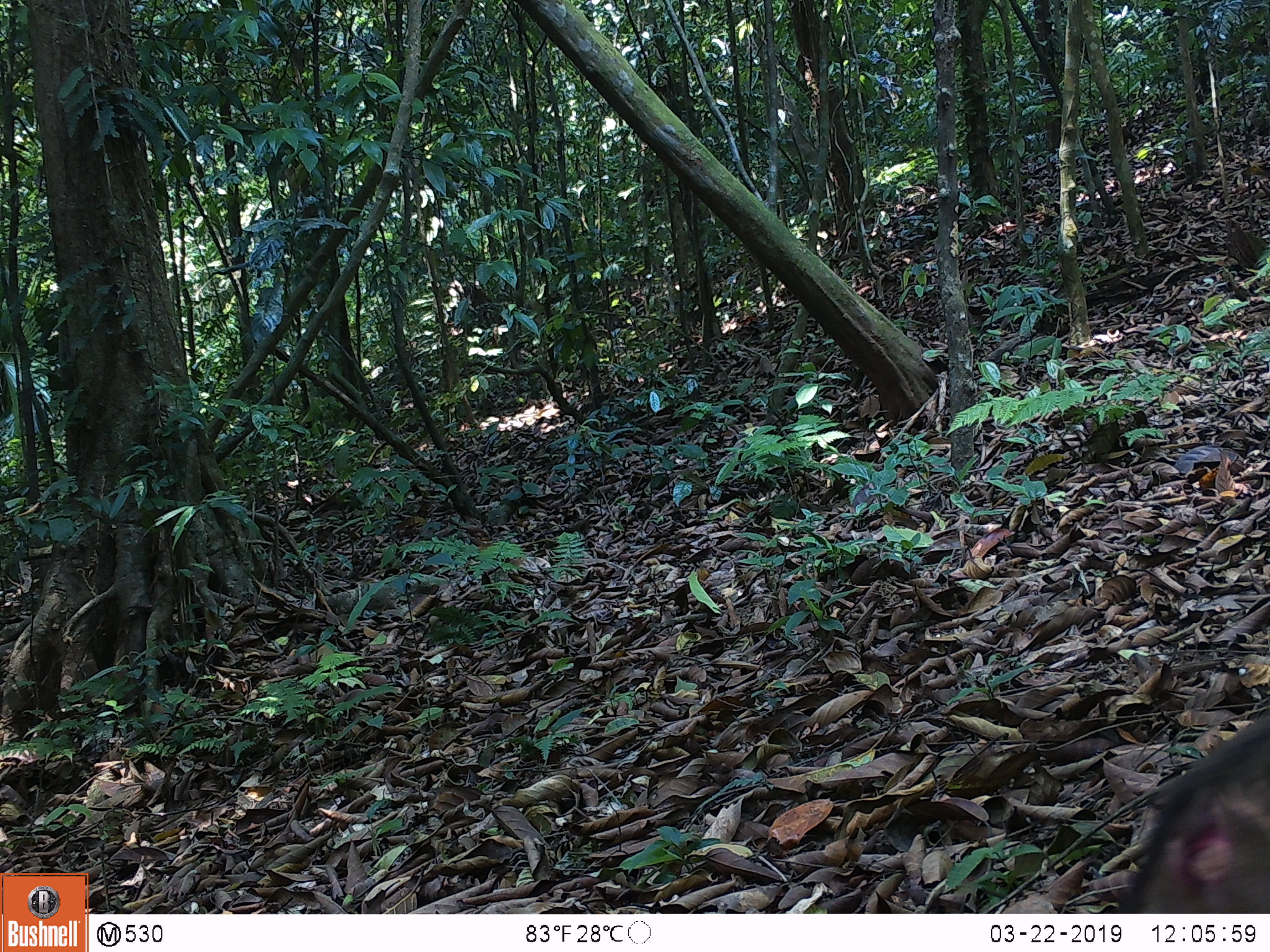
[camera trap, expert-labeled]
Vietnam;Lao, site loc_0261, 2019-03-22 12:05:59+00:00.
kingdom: Animalia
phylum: Chordata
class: Mammalia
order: Primates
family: Cercopithecidae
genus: Macaca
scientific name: Macaca arctoides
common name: stump-tailed macaque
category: stump tailed macaque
Stump tailed macaque (stump-tailed macaque) (Macaca arctoides). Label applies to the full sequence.